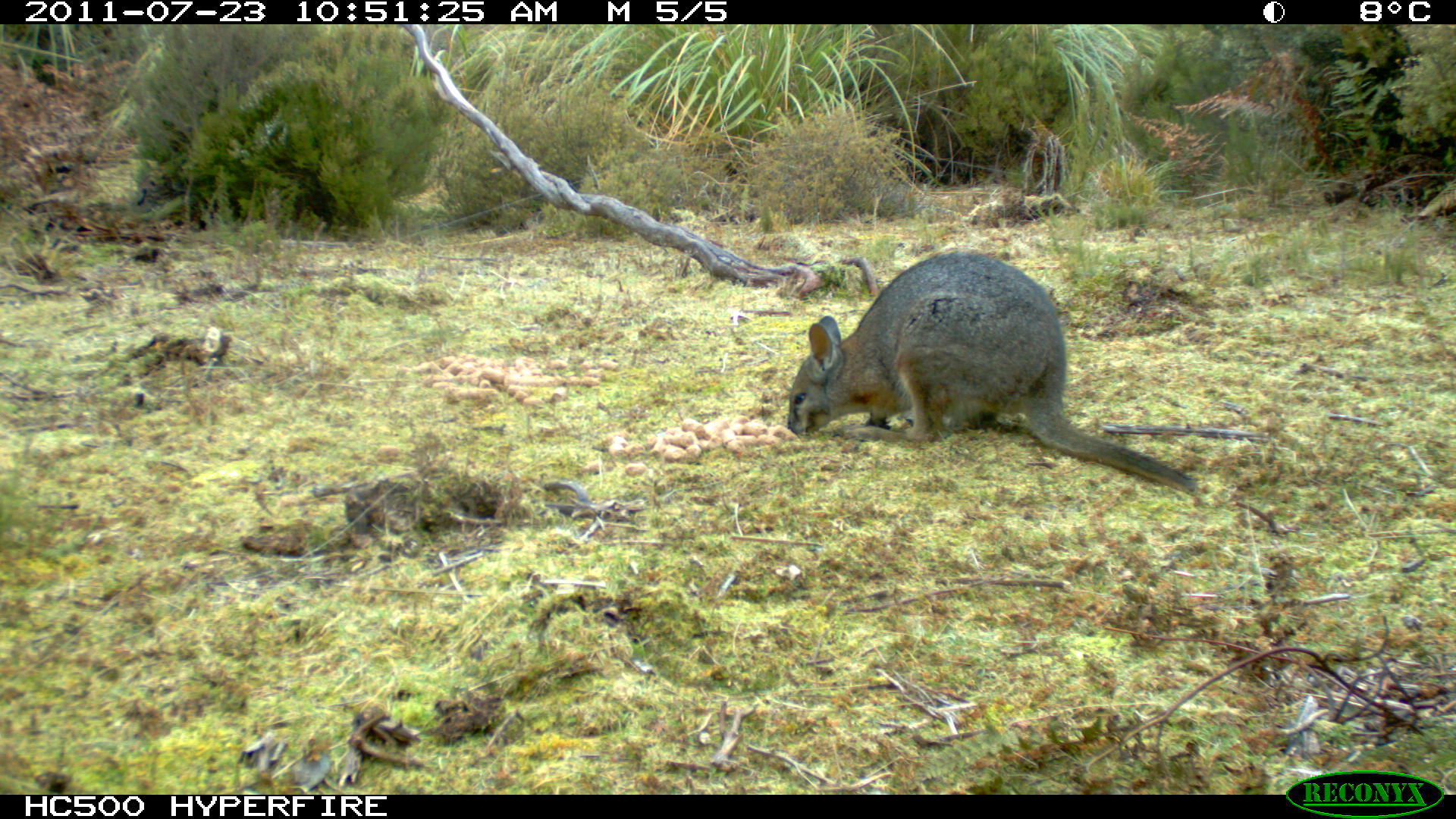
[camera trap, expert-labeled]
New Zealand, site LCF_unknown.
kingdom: Animalia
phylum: Chordata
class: Mammalia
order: Diprotodontia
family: Macropodidae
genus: Notamacropus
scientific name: Notamacropus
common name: wallaby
Wallaby (Notamacropus).